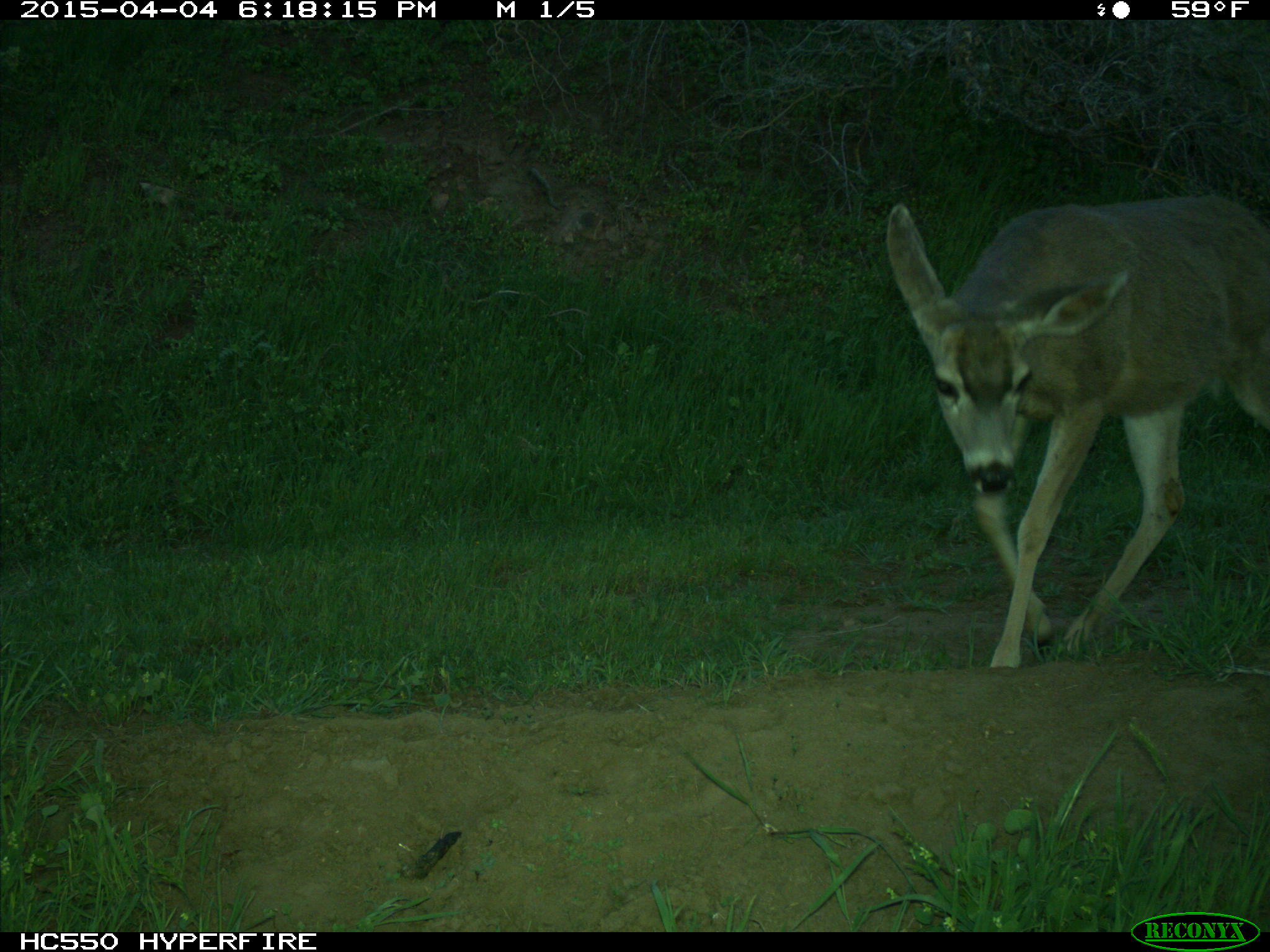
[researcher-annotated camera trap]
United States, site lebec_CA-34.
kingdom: Animalia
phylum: Chordata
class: Mammalia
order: Artiodactyla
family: Cervidae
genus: Odocoileus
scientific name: Odocoileus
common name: deer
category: unidentified deer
Unidentified deer (deer) (Odocoileus).